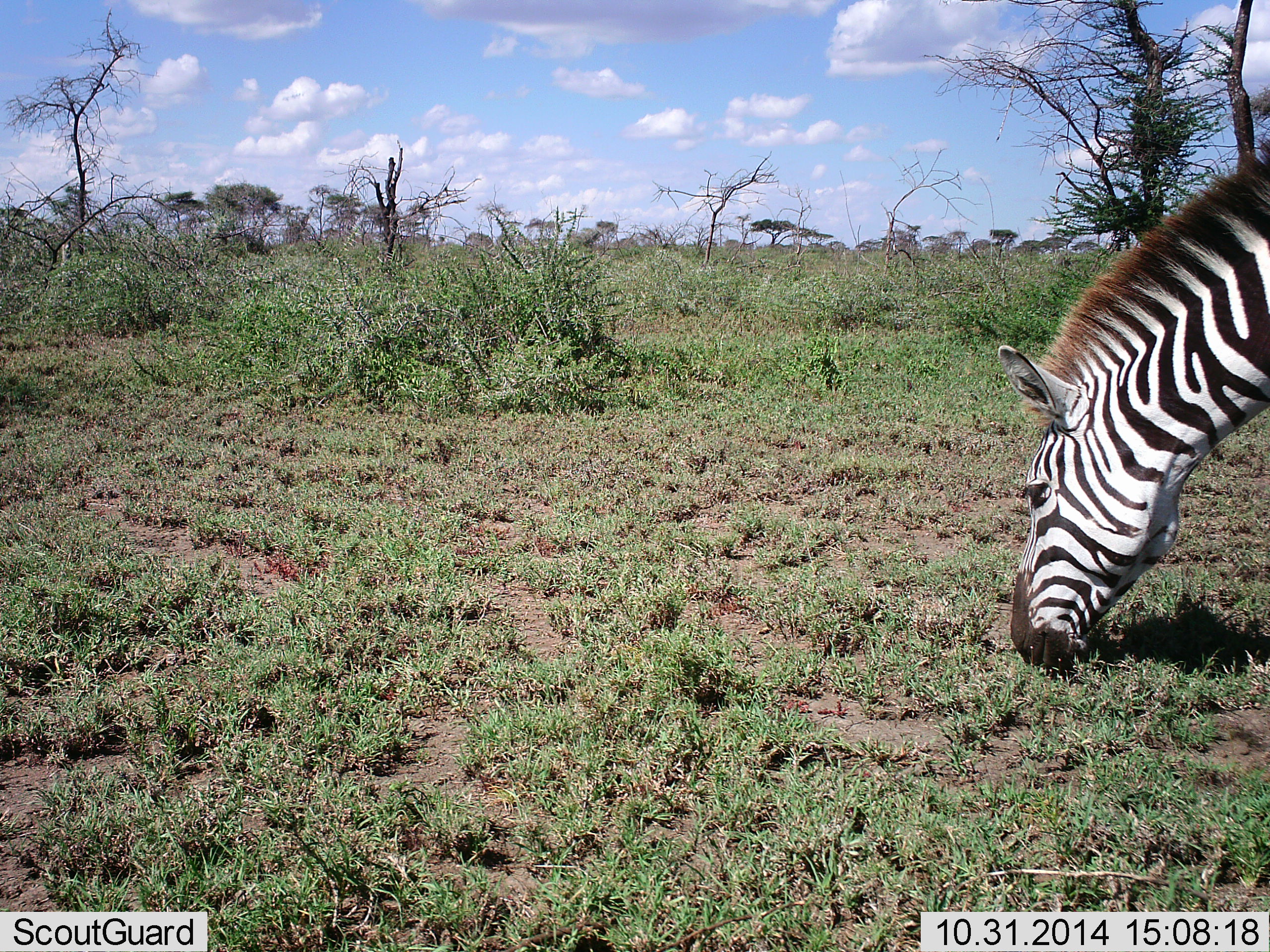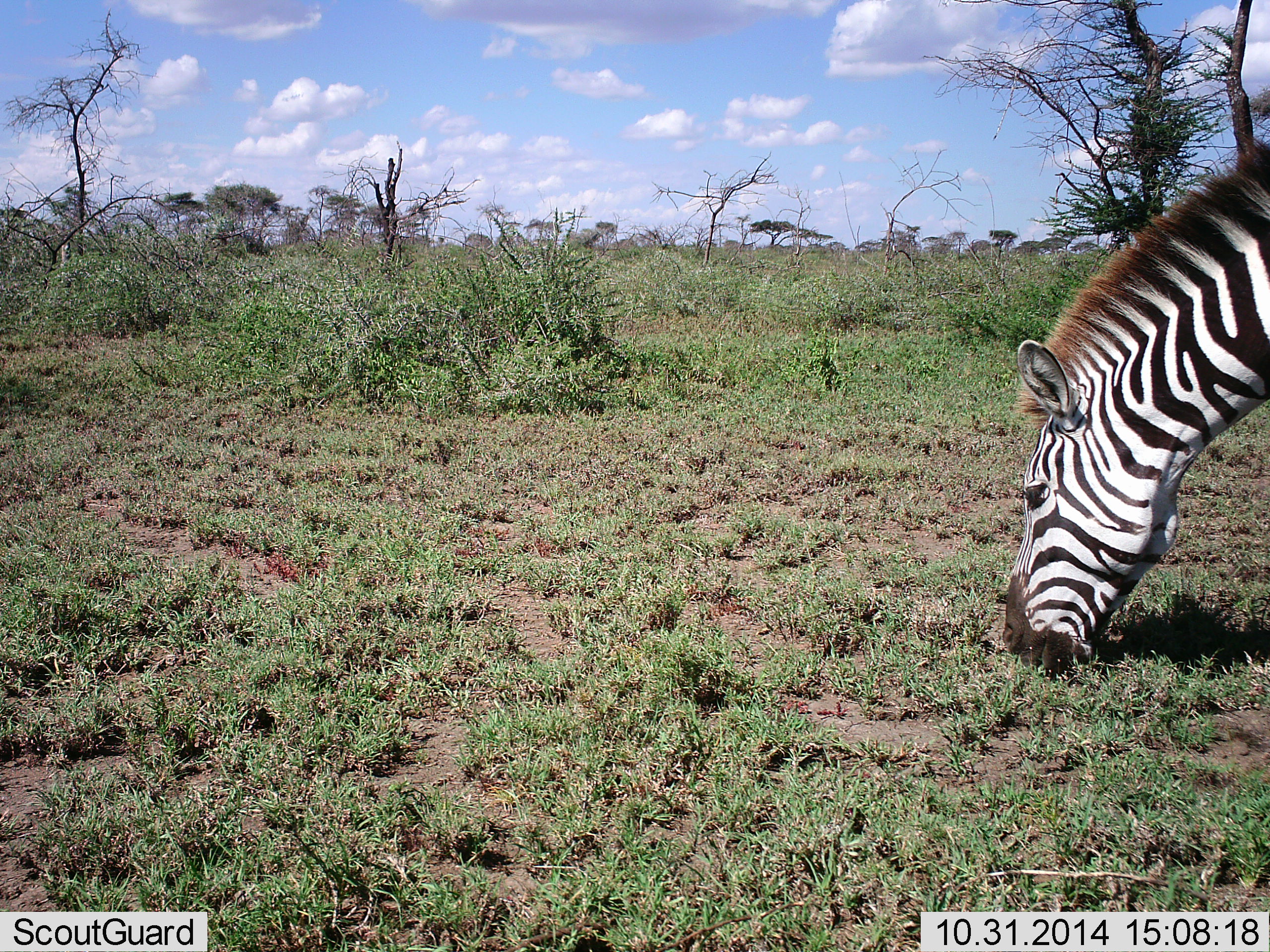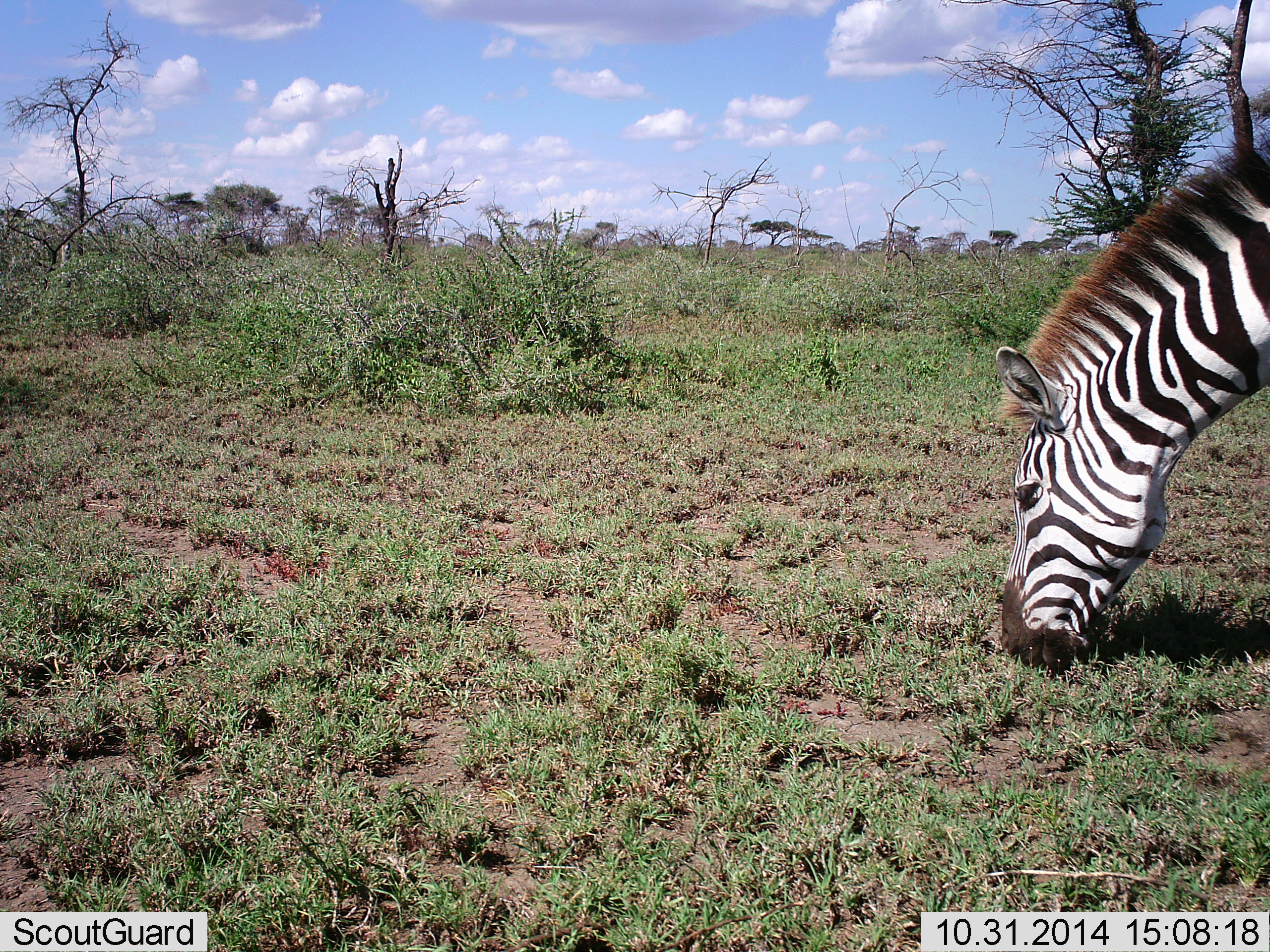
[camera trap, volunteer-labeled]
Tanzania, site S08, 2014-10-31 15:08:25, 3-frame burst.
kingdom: Animalia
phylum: Chordata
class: Mammalia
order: Perissodactyla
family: Equidae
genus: Equus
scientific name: Equus quagga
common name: plains zebra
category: zebra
Zebra (plains zebra) (Equus quagga), count 1. Behavior (volunteer vote fractions): standing 10%, resting 0%, moving 0%, interacting 0%. Young present (vote fraction): 0%. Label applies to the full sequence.